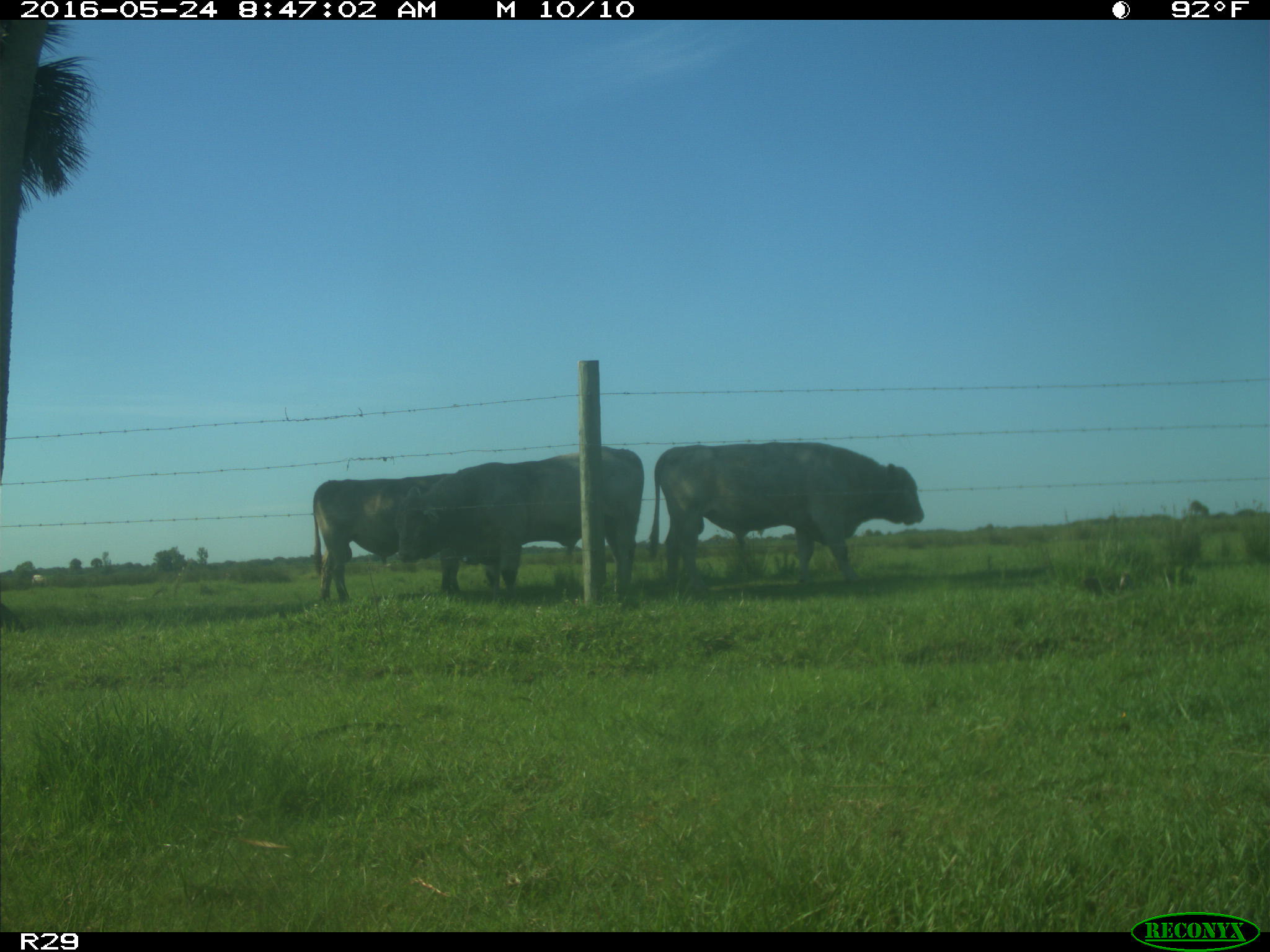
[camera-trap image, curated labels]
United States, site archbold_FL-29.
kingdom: Animalia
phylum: Chordata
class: Mammalia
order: Artiodactyla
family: Bovidae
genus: Bos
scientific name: Bos taurus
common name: domestic cow